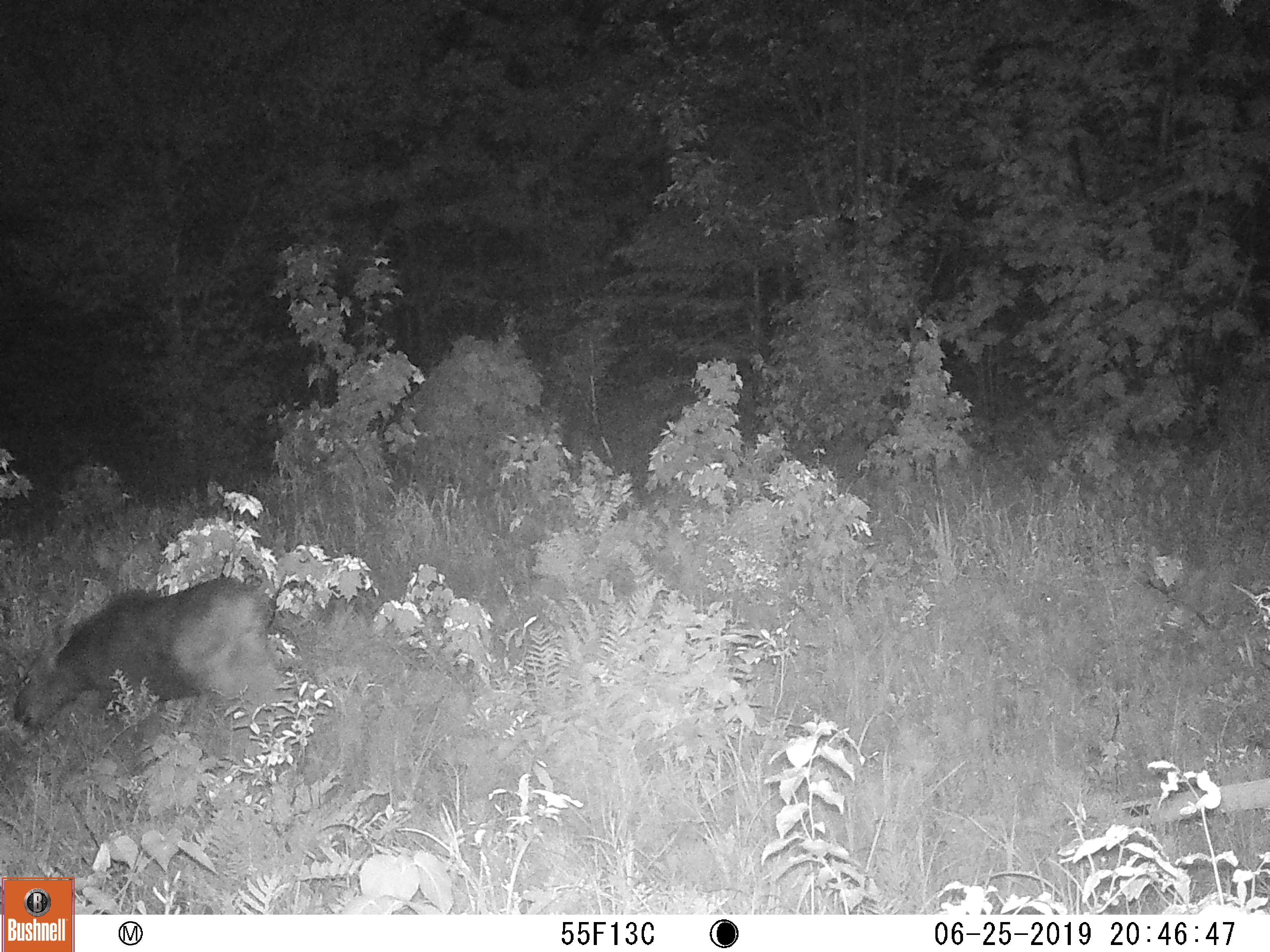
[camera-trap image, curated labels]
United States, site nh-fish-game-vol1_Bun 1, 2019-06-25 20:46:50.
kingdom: Animalia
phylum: Chordata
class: Mammalia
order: Artiodactyla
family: Cervidae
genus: Alces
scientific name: Alces alces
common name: moose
Moose (Alces alces).